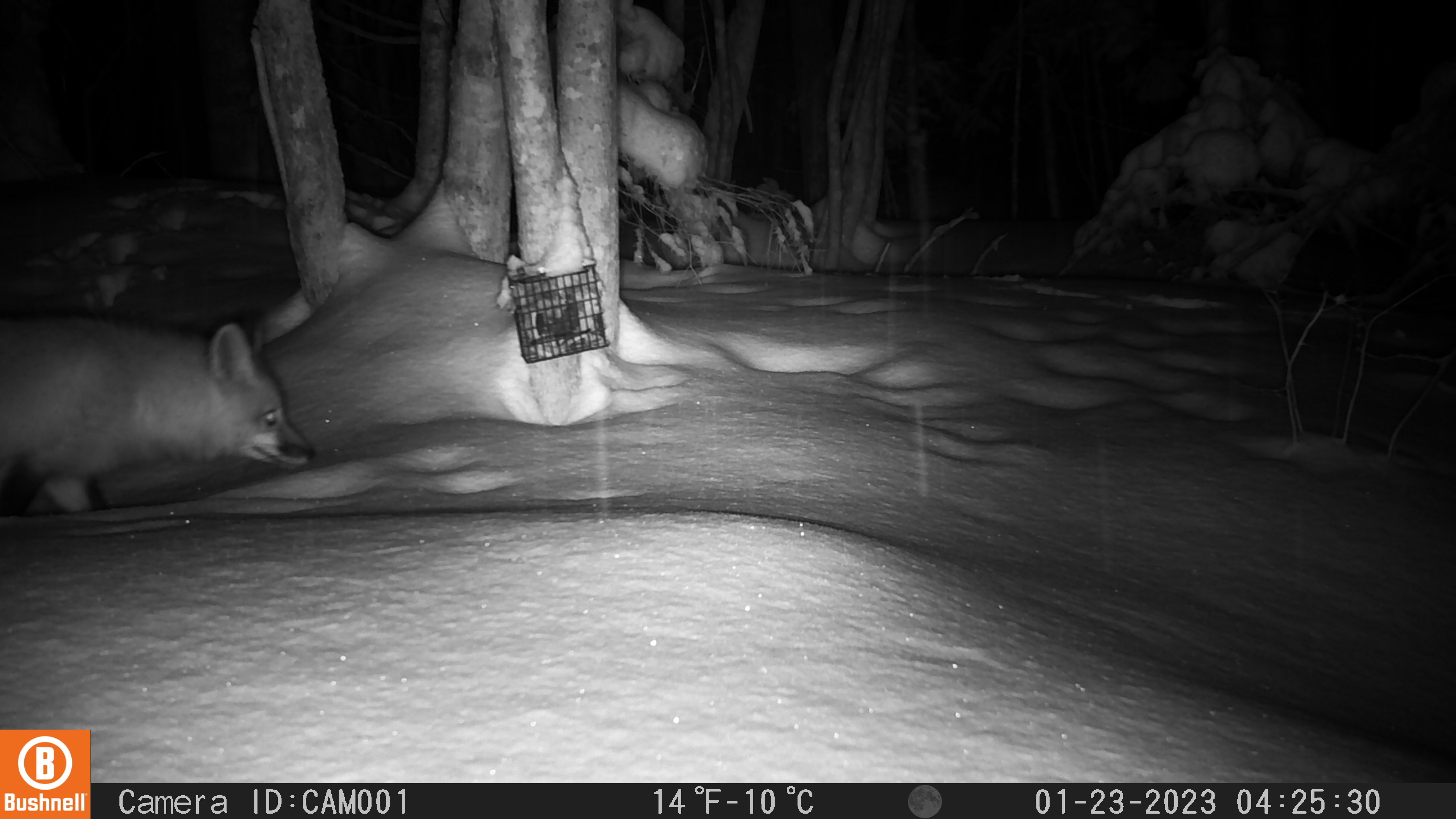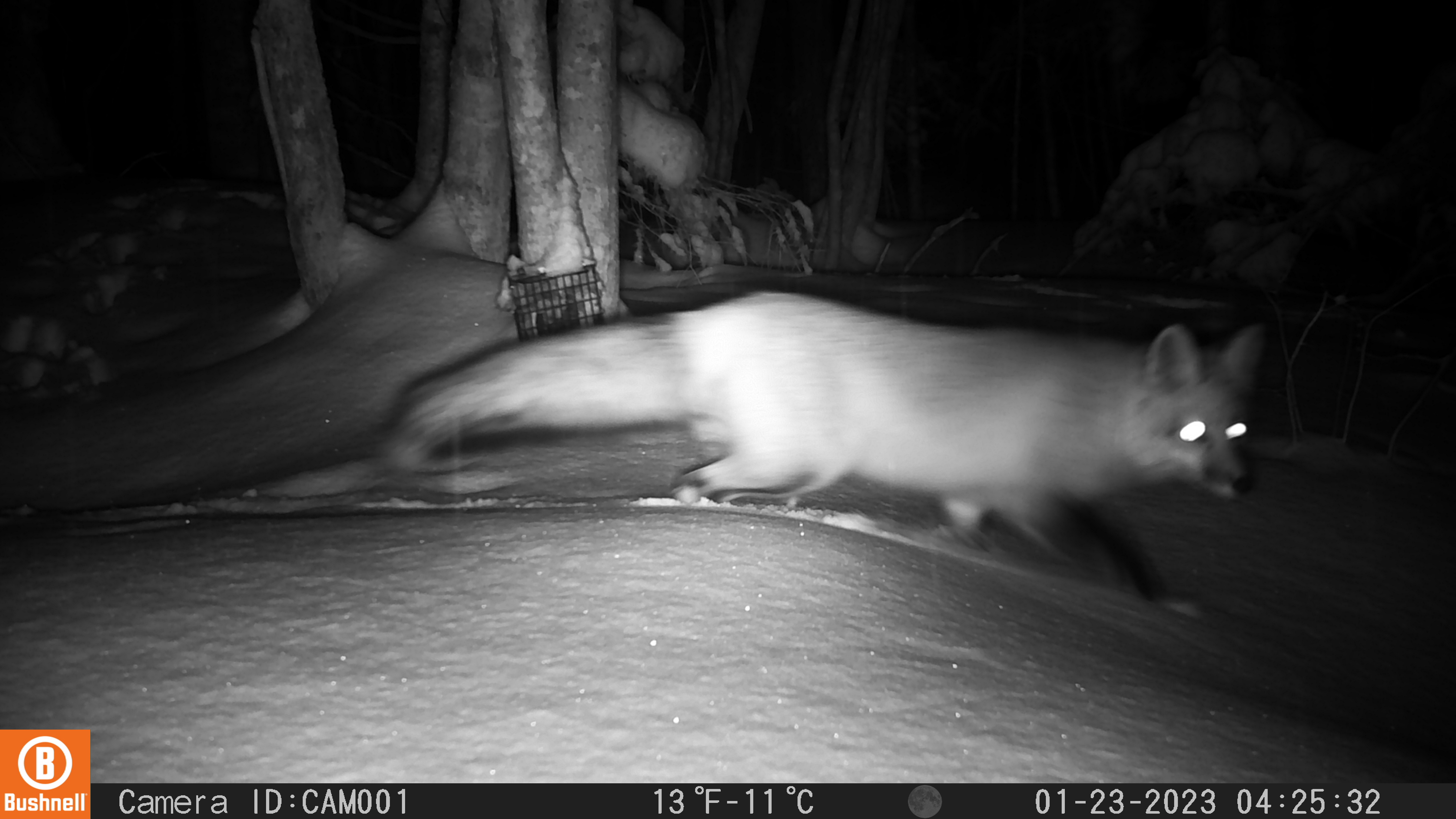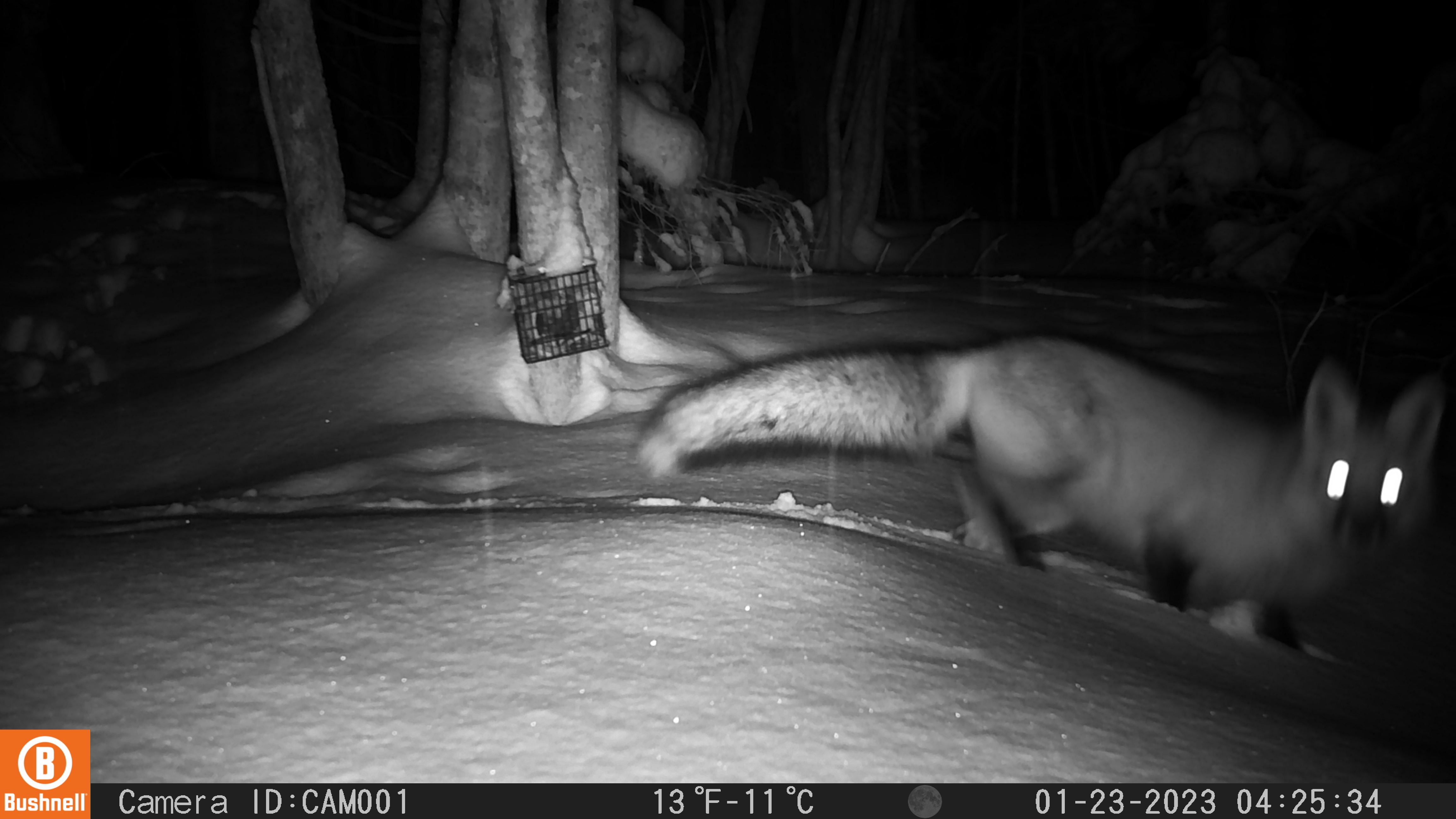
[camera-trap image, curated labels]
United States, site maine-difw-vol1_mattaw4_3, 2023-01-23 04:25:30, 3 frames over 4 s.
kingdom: Animalia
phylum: Chordata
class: Mammalia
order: Carnivora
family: Canidae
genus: Vulpes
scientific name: Vulpes vulpes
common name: red fox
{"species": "red fox (Vulpes vulpes)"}